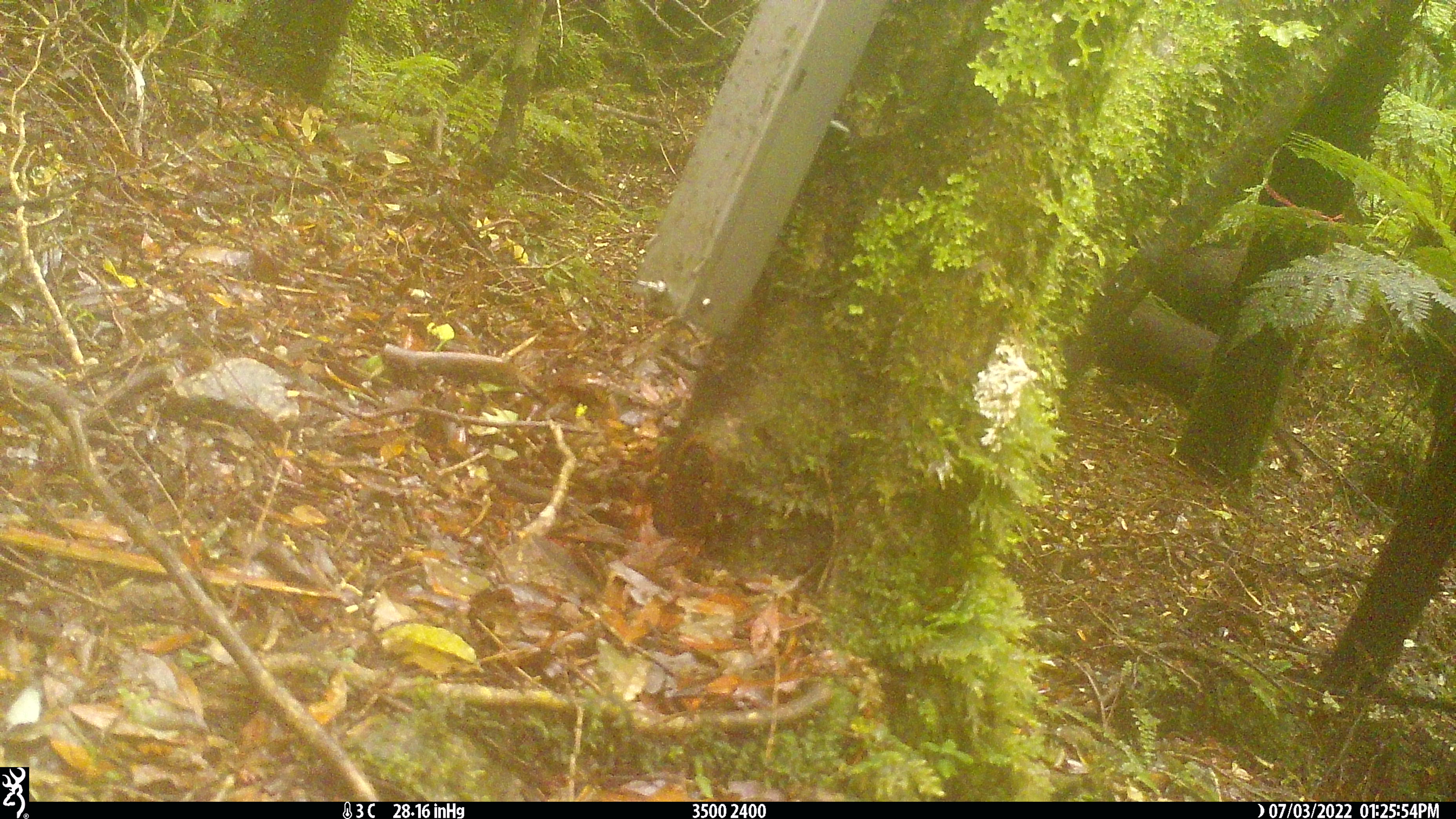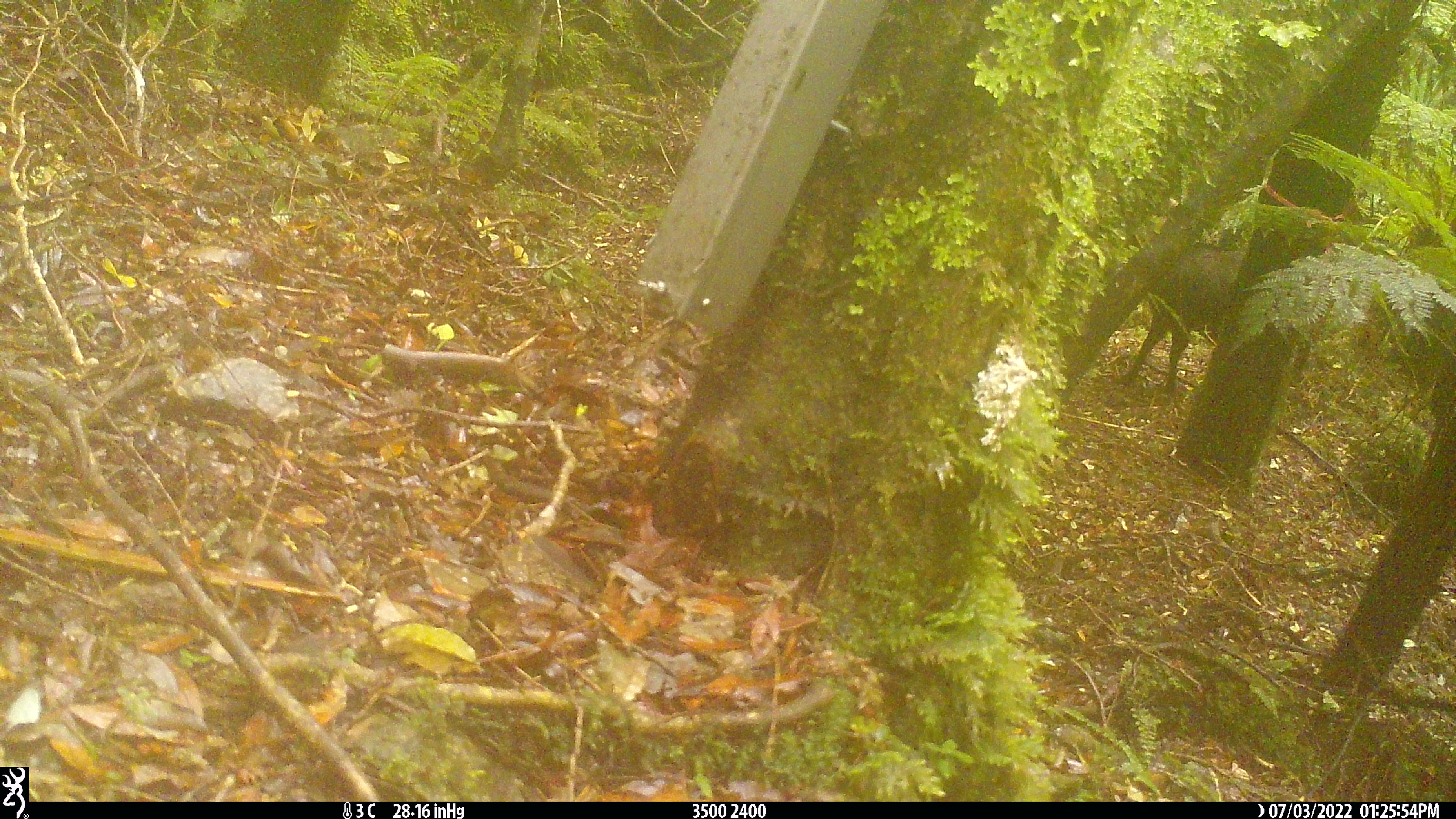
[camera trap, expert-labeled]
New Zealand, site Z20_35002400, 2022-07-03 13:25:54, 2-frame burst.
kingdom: Animalia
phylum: Chordata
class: Mammalia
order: Artiodactyla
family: Bovidae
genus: Rupicapra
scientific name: Rupicapra rupicapra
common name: alpine chamois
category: chamois